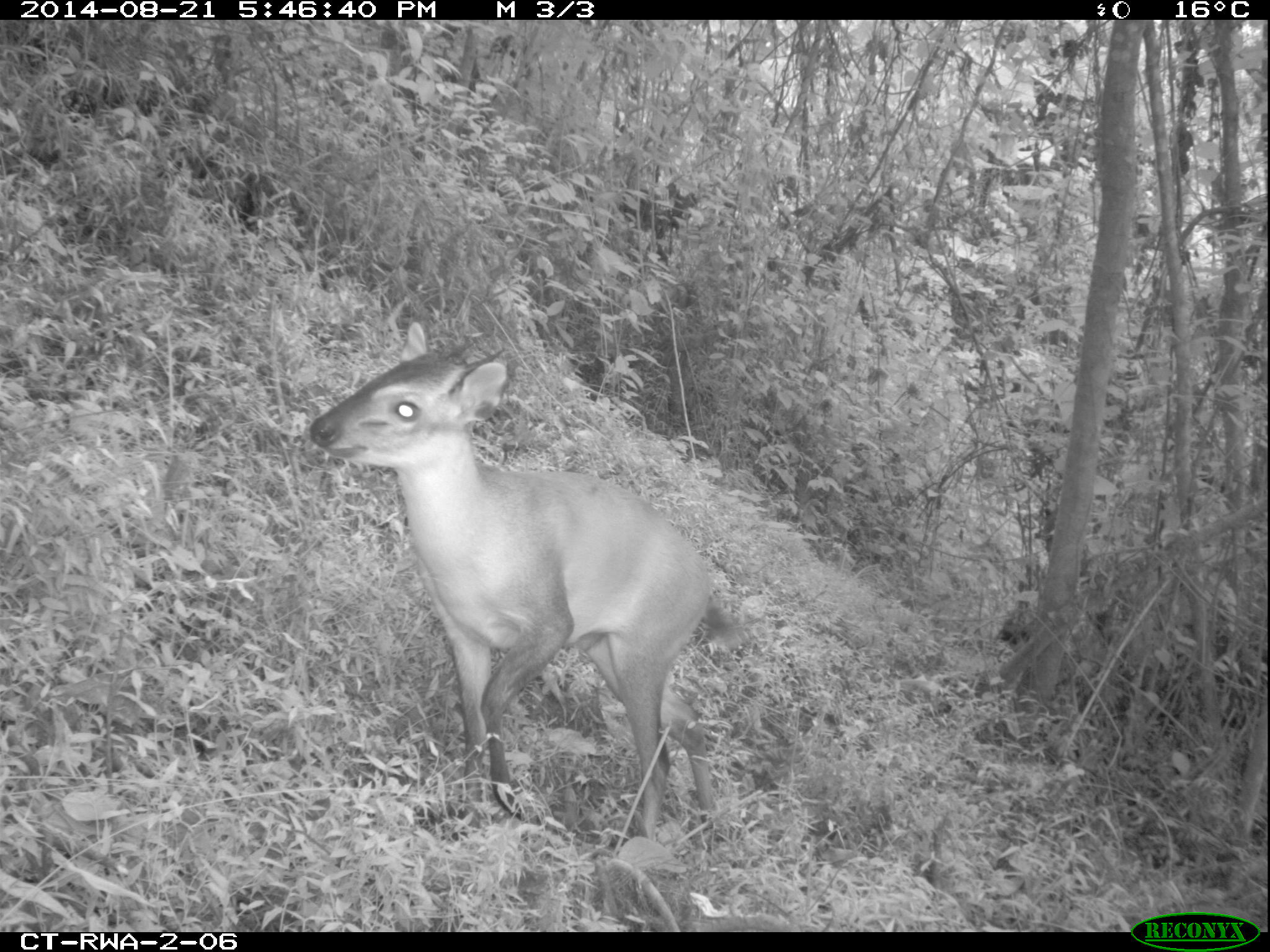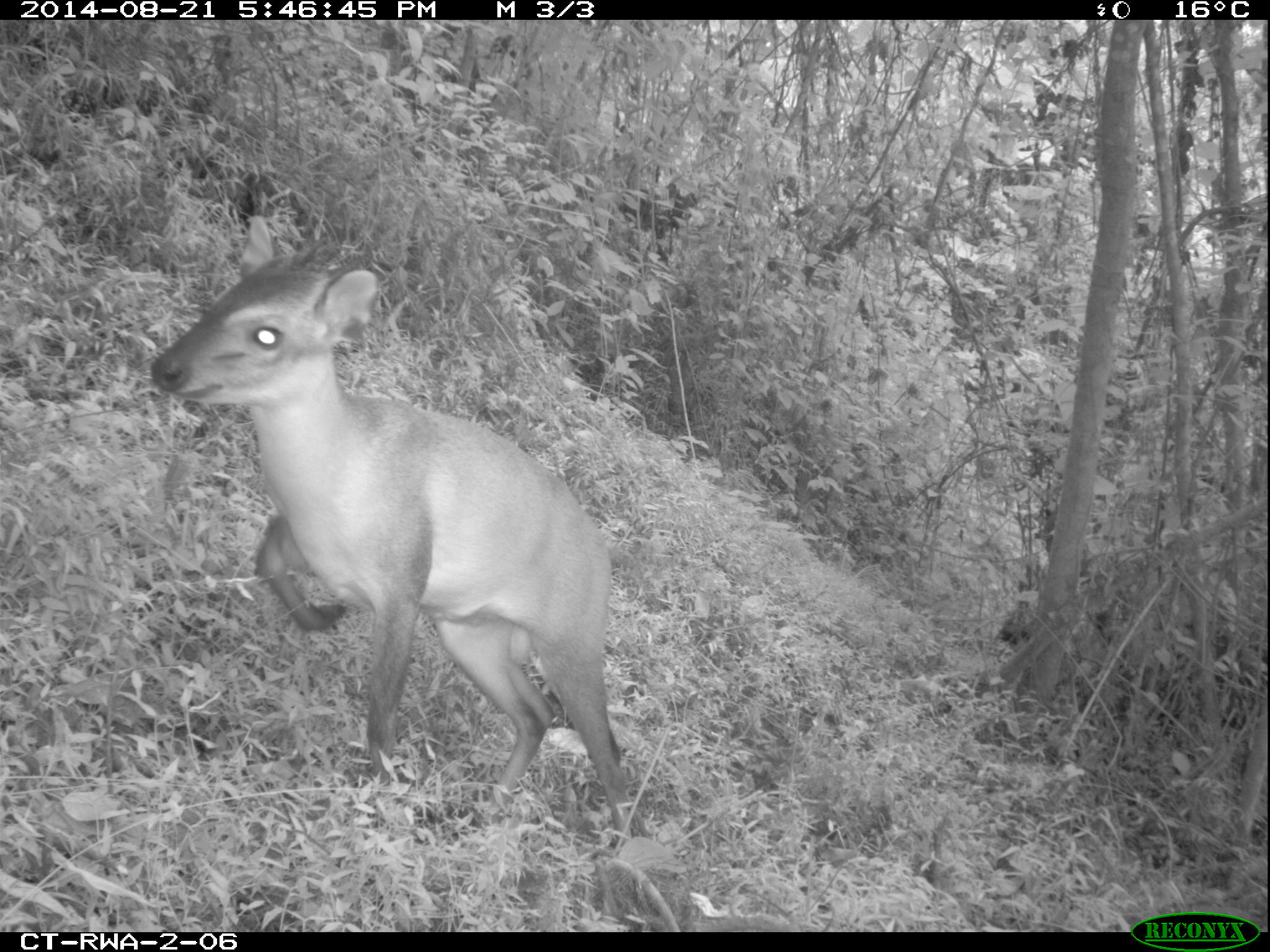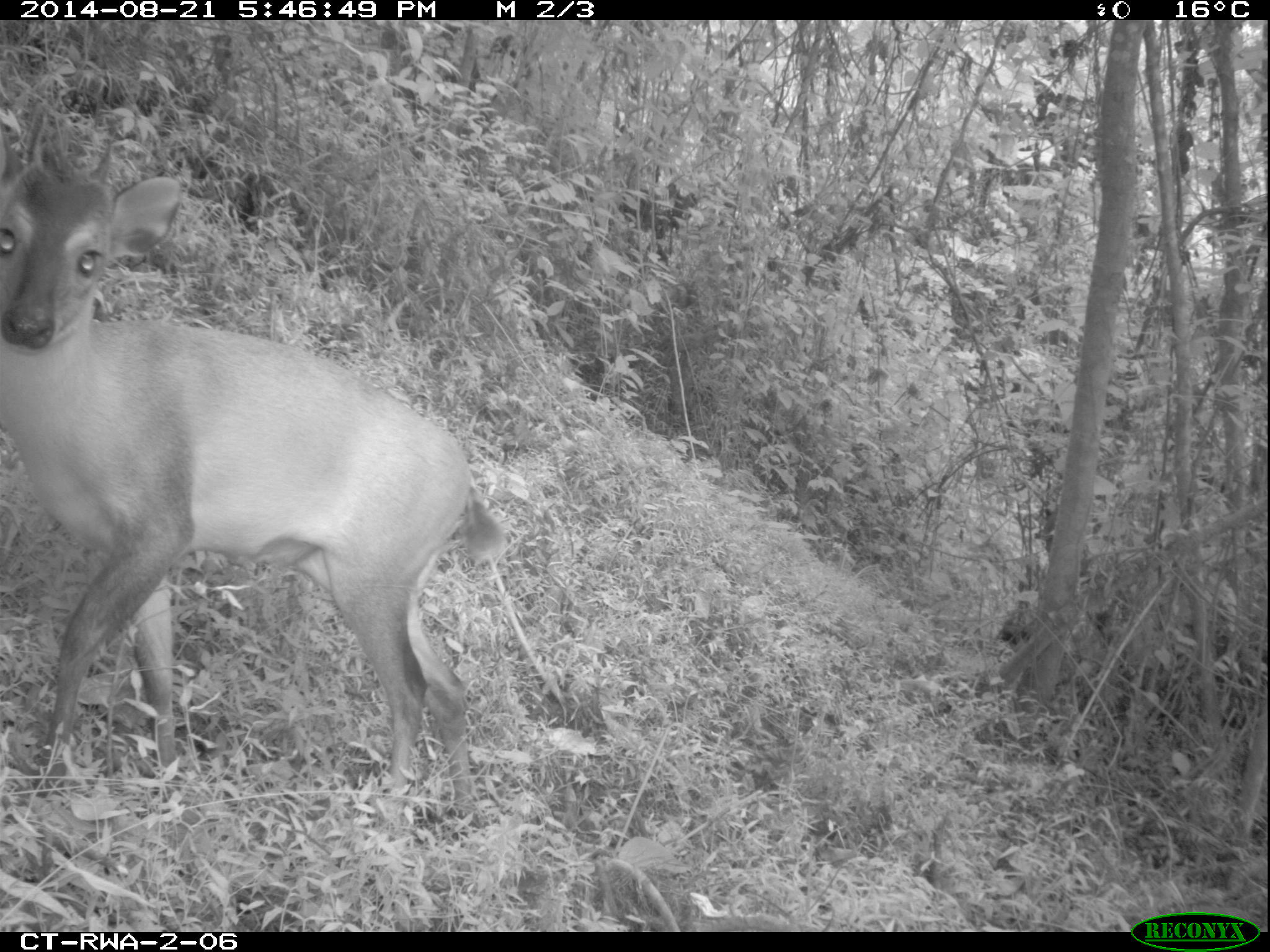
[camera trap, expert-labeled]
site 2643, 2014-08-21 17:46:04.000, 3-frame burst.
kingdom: Animalia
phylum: Chordata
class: Mammalia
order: Artiodactyla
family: Bovidae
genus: Cephalophus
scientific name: Cephalophus nigrifrons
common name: black-fronted duiker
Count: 1.